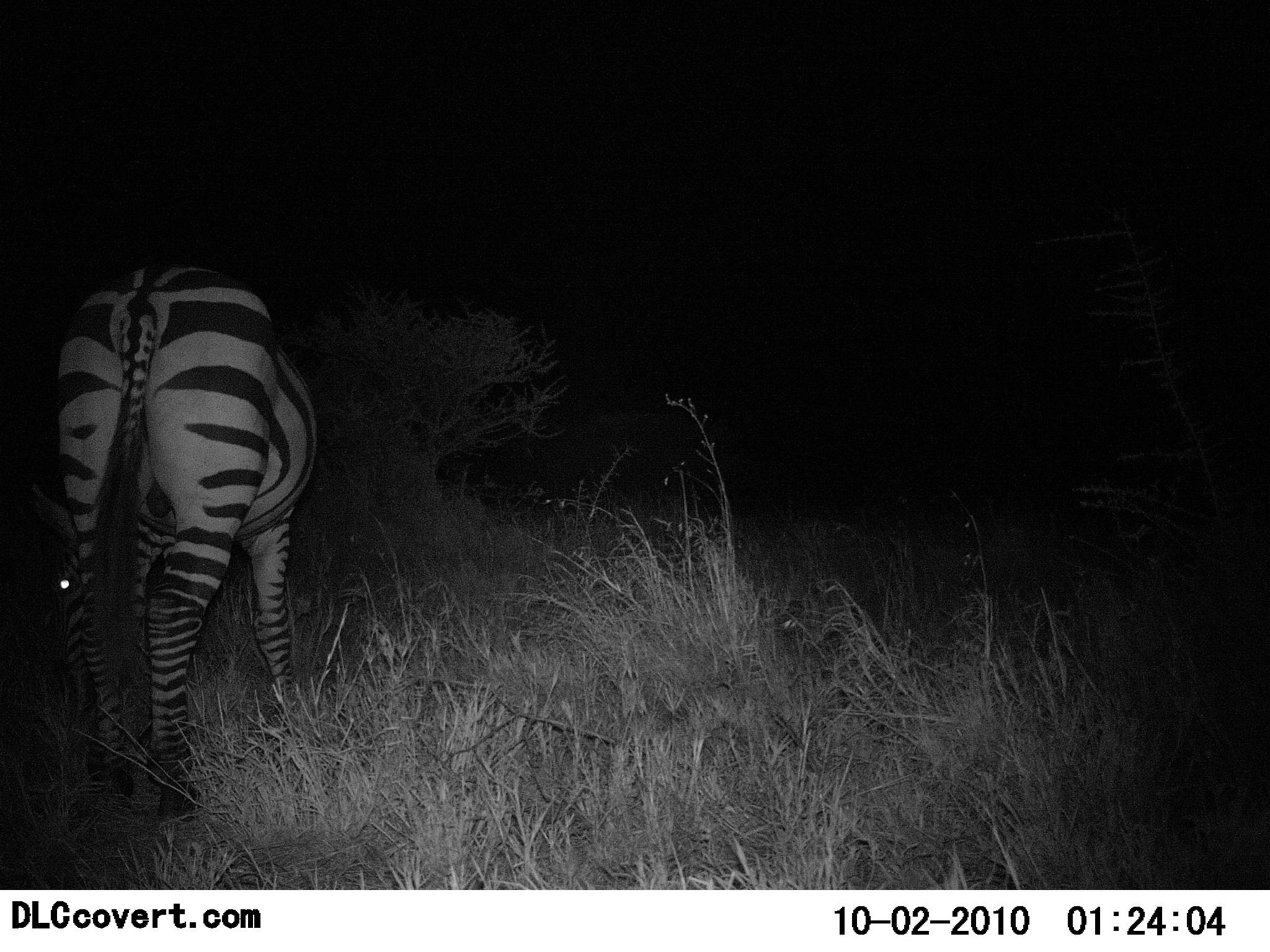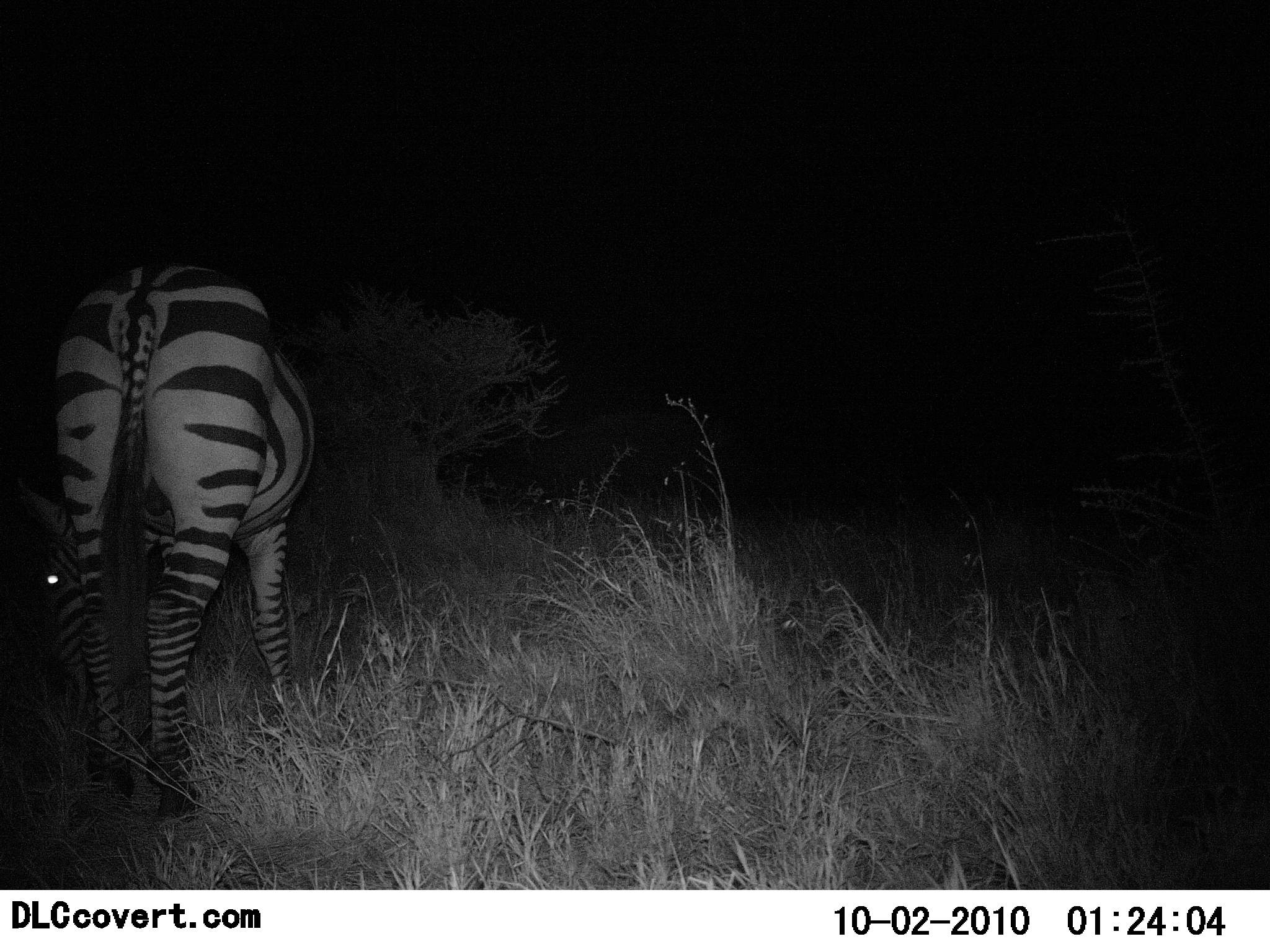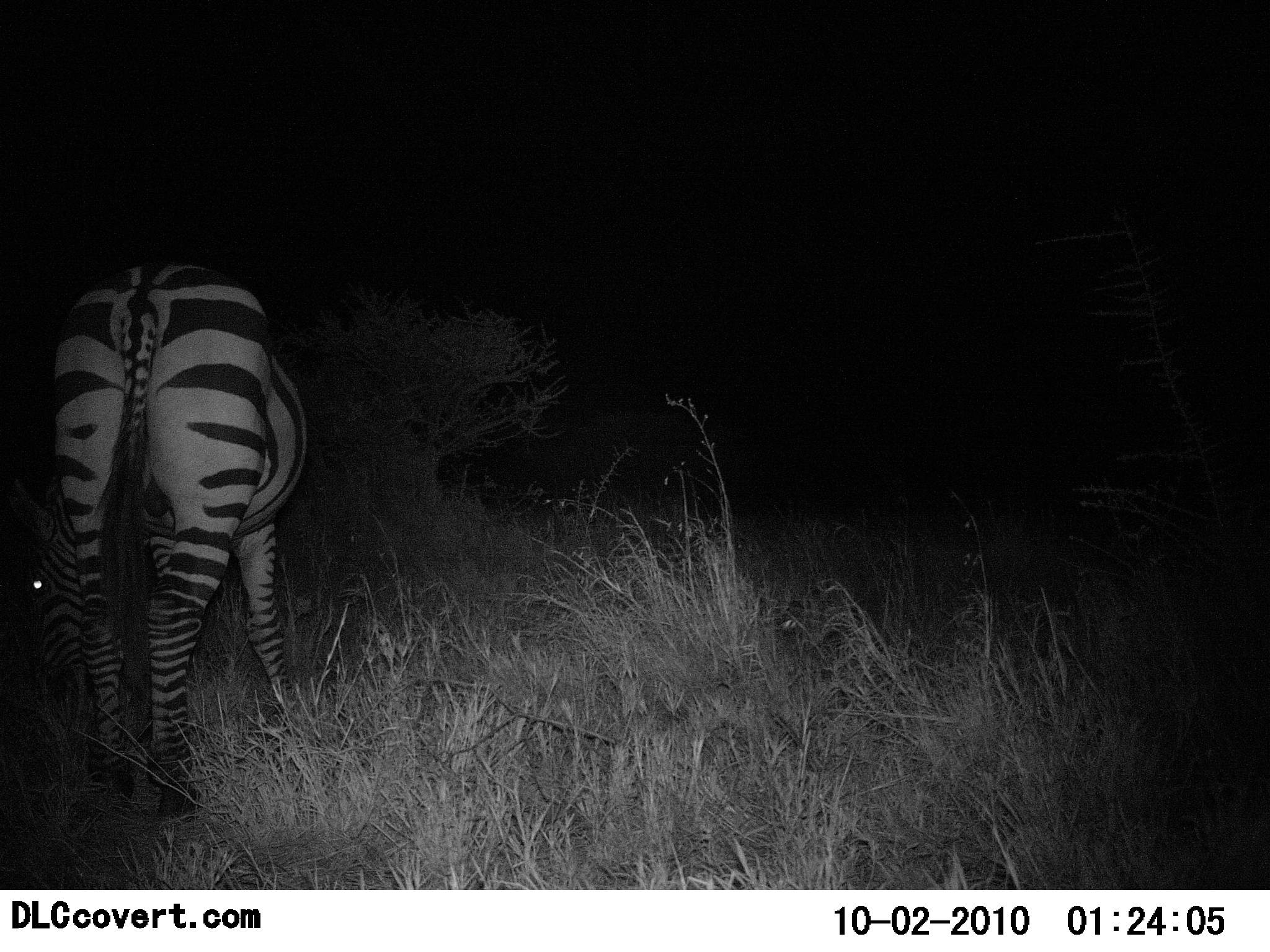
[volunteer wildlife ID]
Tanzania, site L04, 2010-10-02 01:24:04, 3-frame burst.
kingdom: Animalia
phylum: Chordata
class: Mammalia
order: Perissodactyla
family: Equidae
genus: Equus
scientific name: Equus quagga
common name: plains zebra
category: zebra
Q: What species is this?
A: Zebra (plains zebra) (Equus quagga).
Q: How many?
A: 1.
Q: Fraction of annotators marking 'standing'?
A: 43%.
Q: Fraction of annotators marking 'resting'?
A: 0%.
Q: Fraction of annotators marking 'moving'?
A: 0%.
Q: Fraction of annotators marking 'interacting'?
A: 0%.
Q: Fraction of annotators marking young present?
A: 0%.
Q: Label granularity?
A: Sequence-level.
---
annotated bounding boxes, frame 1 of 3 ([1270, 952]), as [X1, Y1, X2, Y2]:
animal: [29, 260, 319, 824]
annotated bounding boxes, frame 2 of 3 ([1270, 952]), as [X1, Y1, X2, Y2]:
animal: [24, 259, 318, 825]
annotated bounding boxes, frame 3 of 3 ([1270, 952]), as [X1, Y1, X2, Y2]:
animal: [27, 258, 310, 825]